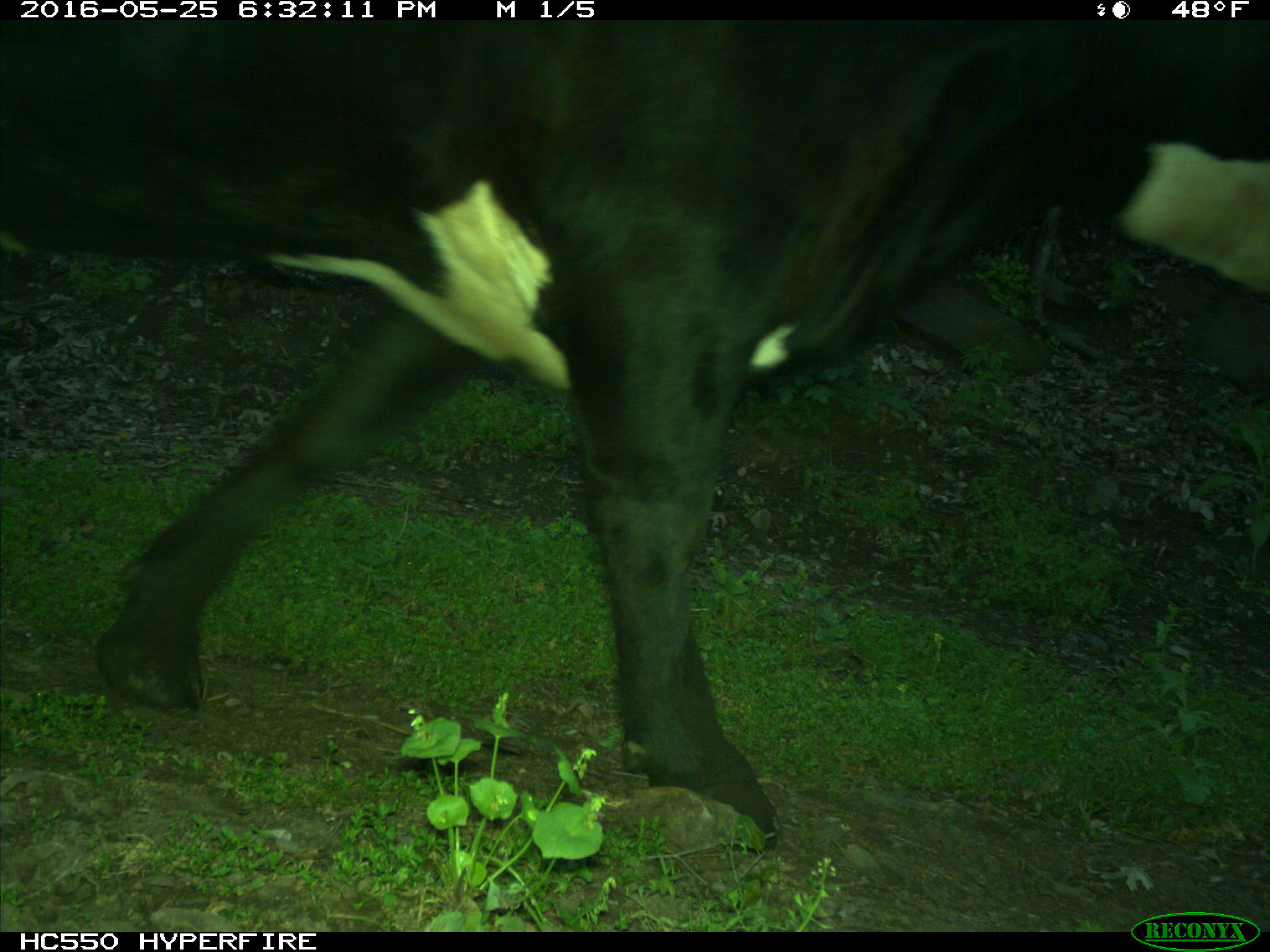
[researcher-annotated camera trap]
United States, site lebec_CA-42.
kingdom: Animalia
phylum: Chordata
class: Mammalia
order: Artiodactyla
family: Bovidae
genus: Bos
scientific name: Bos taurus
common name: domestic cow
Bos taurus (domestic cow).